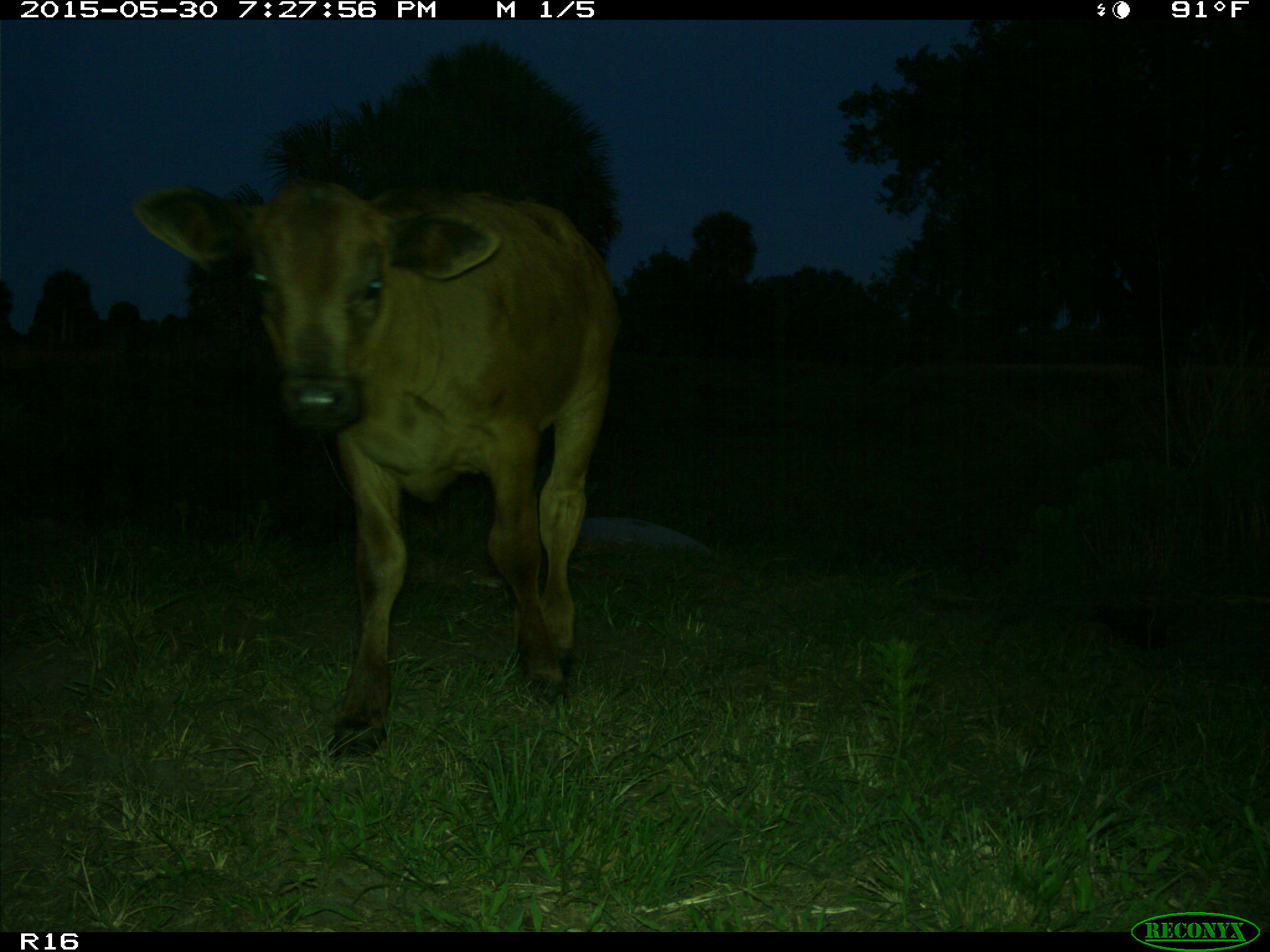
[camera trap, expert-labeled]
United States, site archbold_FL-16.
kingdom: Animalia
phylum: Chordata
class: Mammalia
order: Artiodactyla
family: Bovidae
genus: Bos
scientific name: Bos taurus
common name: domestic cow